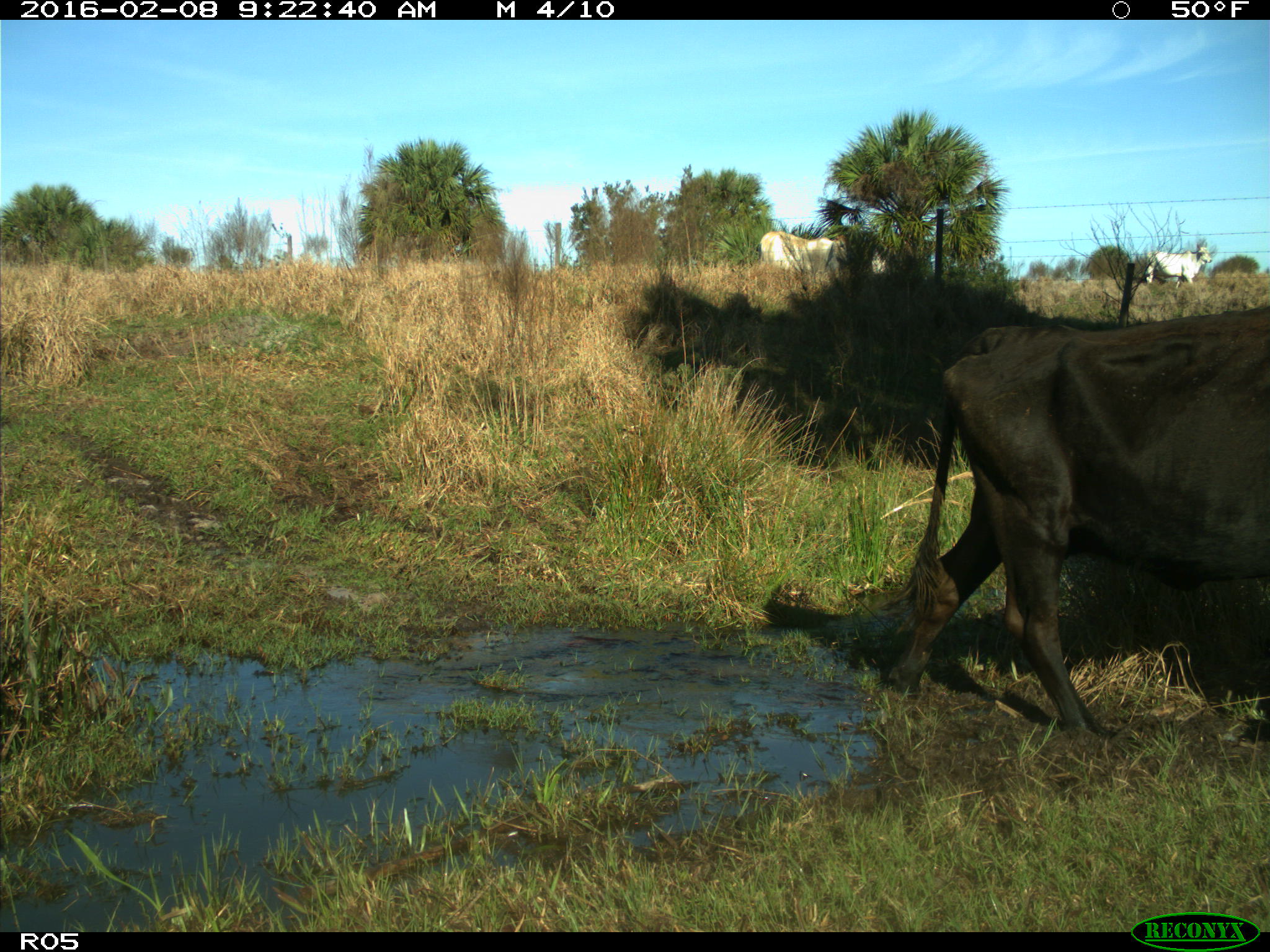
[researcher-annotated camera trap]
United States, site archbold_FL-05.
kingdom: Animalia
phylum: Chordata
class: Mammalia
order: Artiodactyla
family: Bovidae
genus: Bos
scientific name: Bos taurus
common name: domestic cow